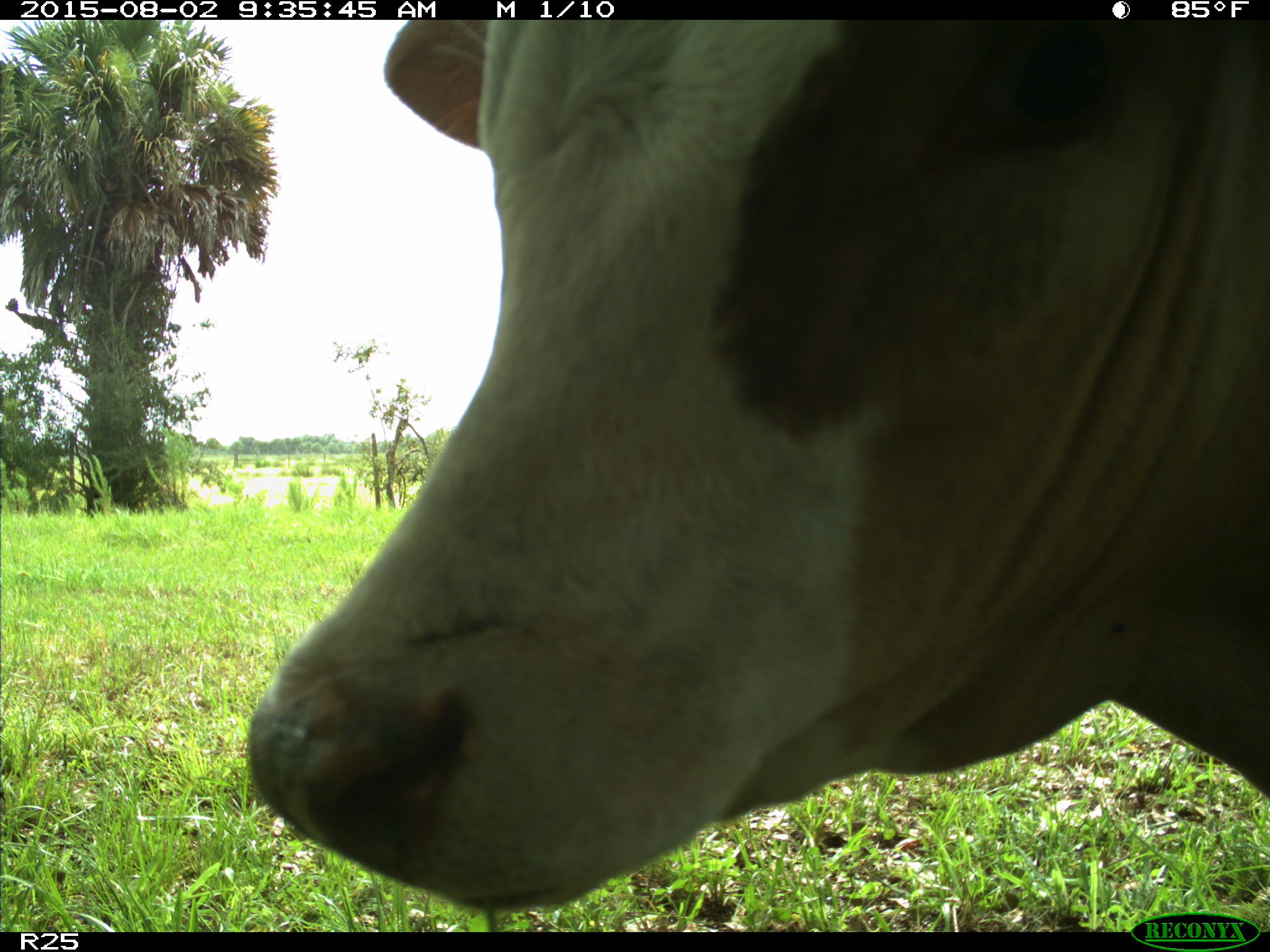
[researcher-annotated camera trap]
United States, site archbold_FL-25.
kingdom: Animalia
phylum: Chordata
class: Mammalia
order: Artiodactyla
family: Bovidae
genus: Bos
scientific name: Bos taurus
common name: domestic cow